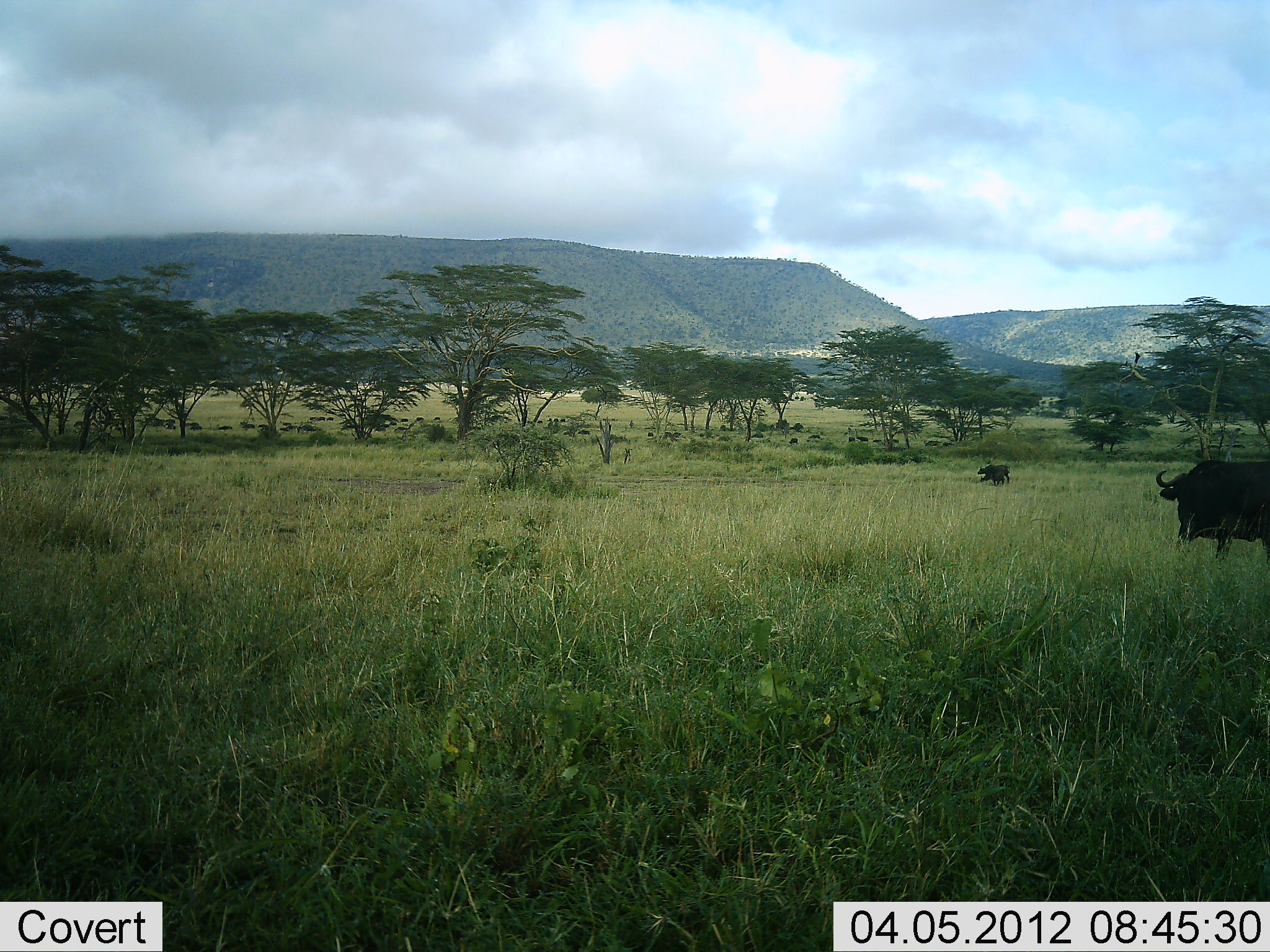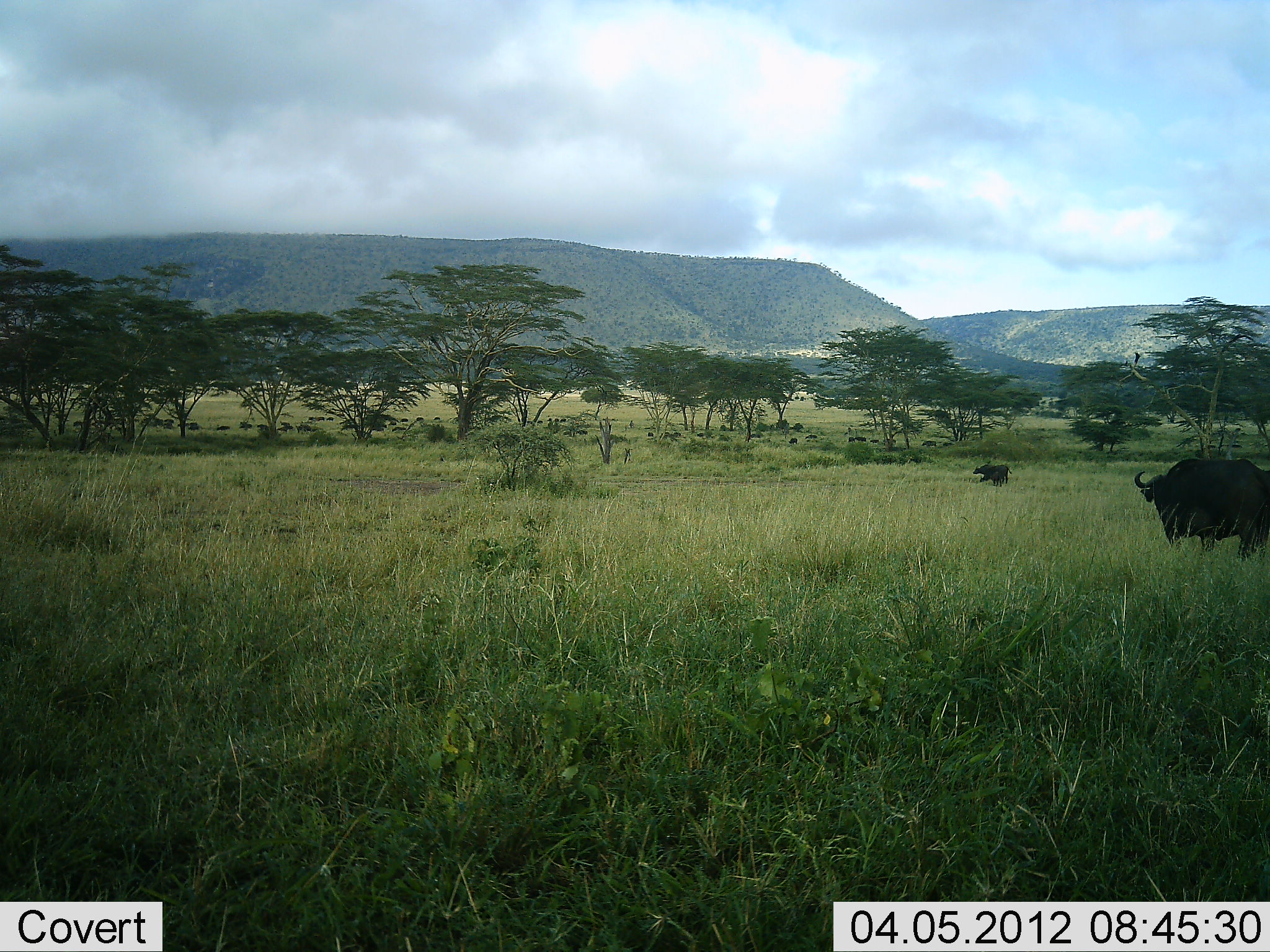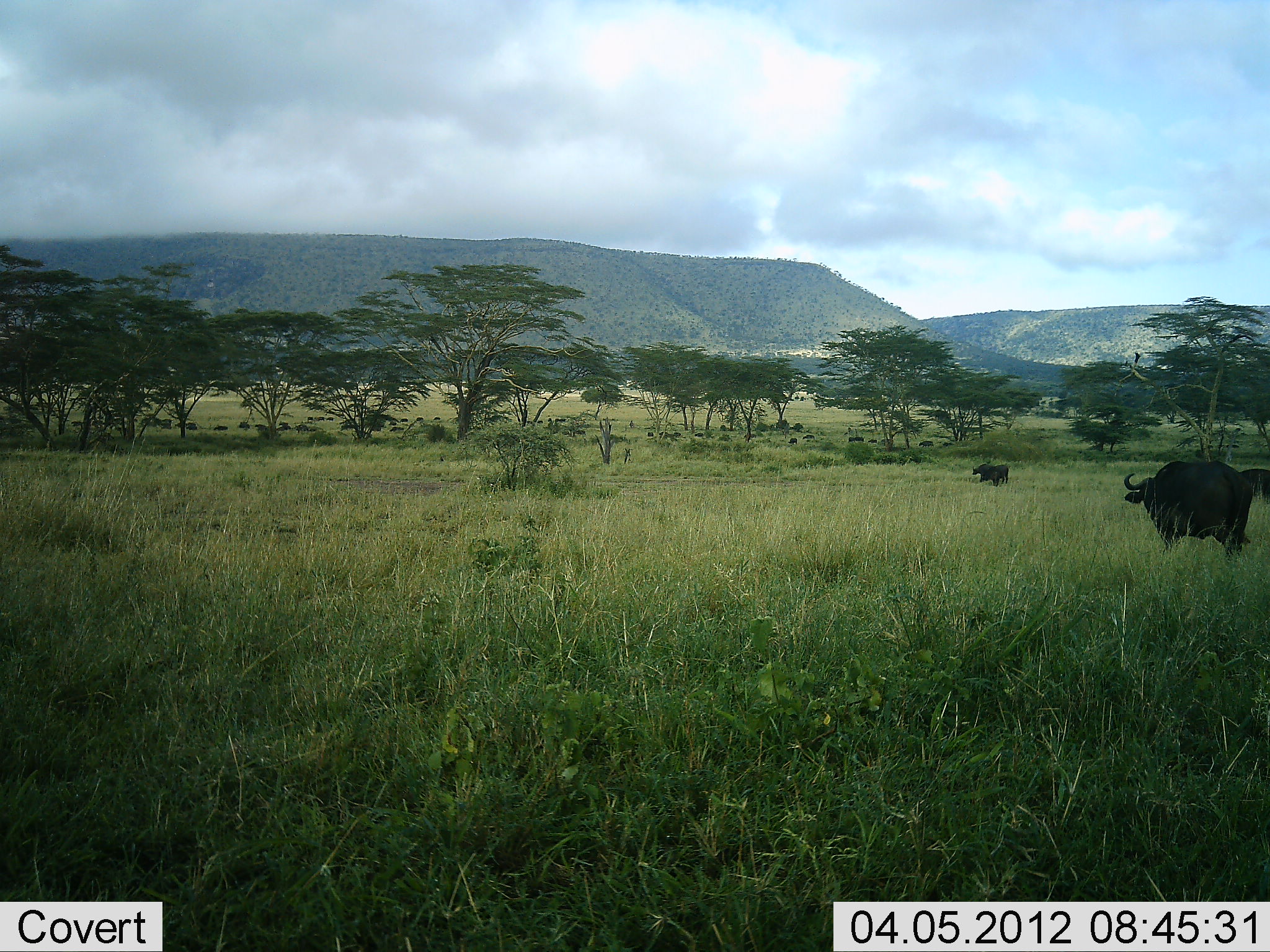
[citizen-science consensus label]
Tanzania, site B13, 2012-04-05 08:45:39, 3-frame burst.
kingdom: Animalia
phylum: Chordata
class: Mammalia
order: Artiodactyla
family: Bovidae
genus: Syncerus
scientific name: Syncerus caffer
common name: cape buffalo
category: buffalo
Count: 11-50.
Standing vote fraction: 17%.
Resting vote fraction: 0%.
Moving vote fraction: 92%.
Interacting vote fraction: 0%.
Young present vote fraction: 0%.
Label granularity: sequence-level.